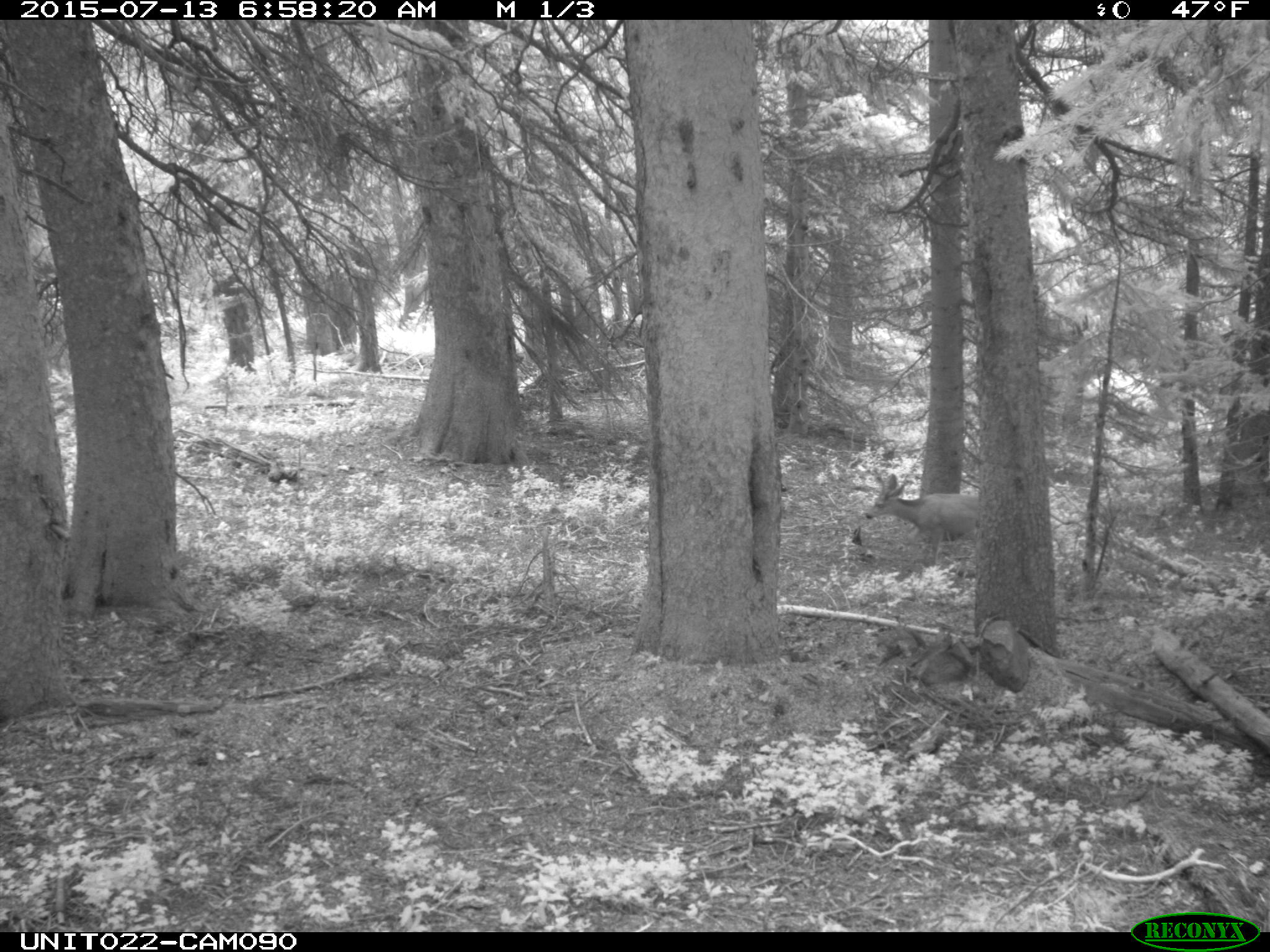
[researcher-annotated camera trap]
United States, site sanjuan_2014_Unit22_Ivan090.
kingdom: Animalia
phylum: Chordata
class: Mammalia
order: Artiodactyla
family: Cervidae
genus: Odocoileus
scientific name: Odocoileus hemionus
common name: mule deer